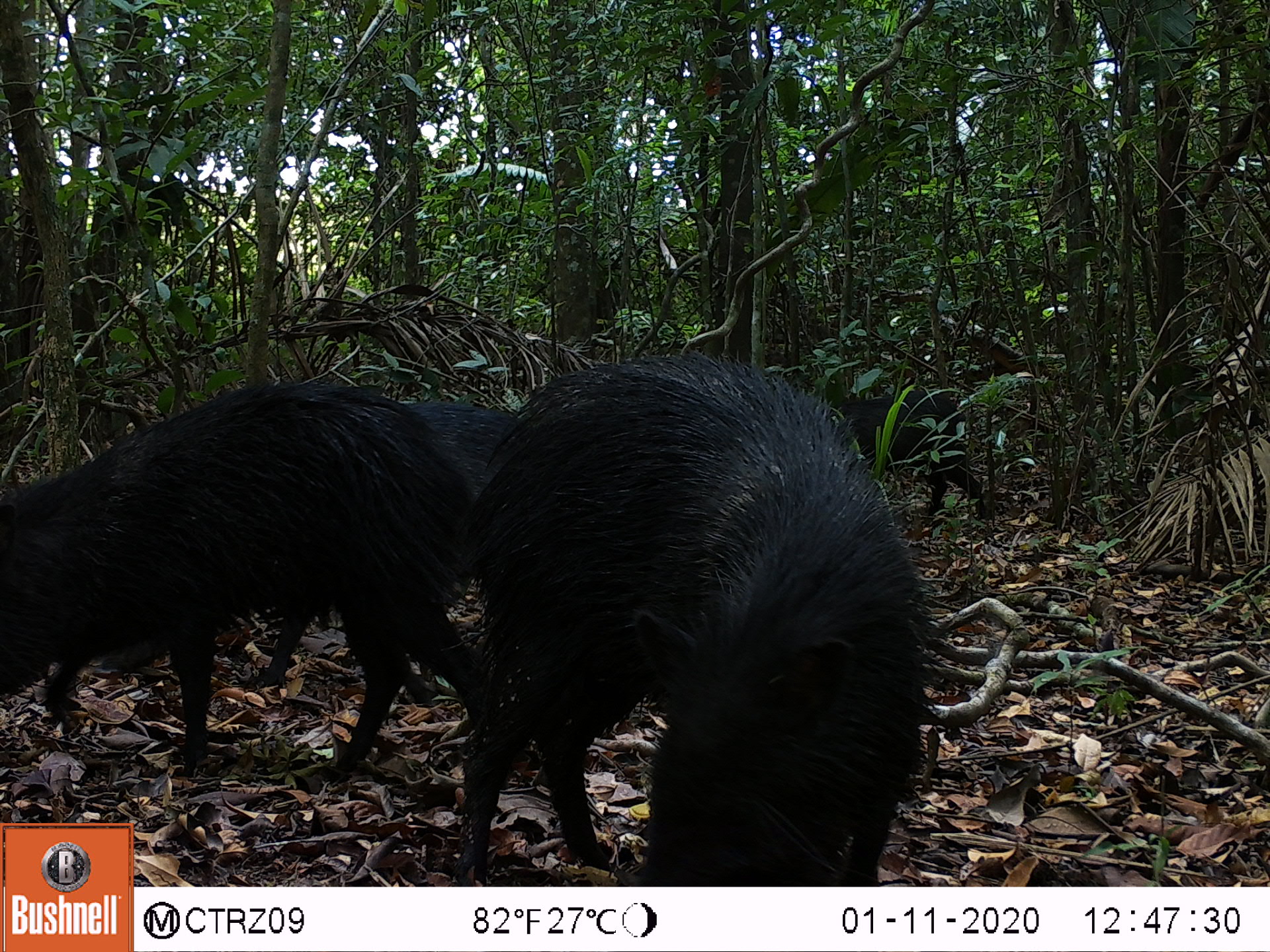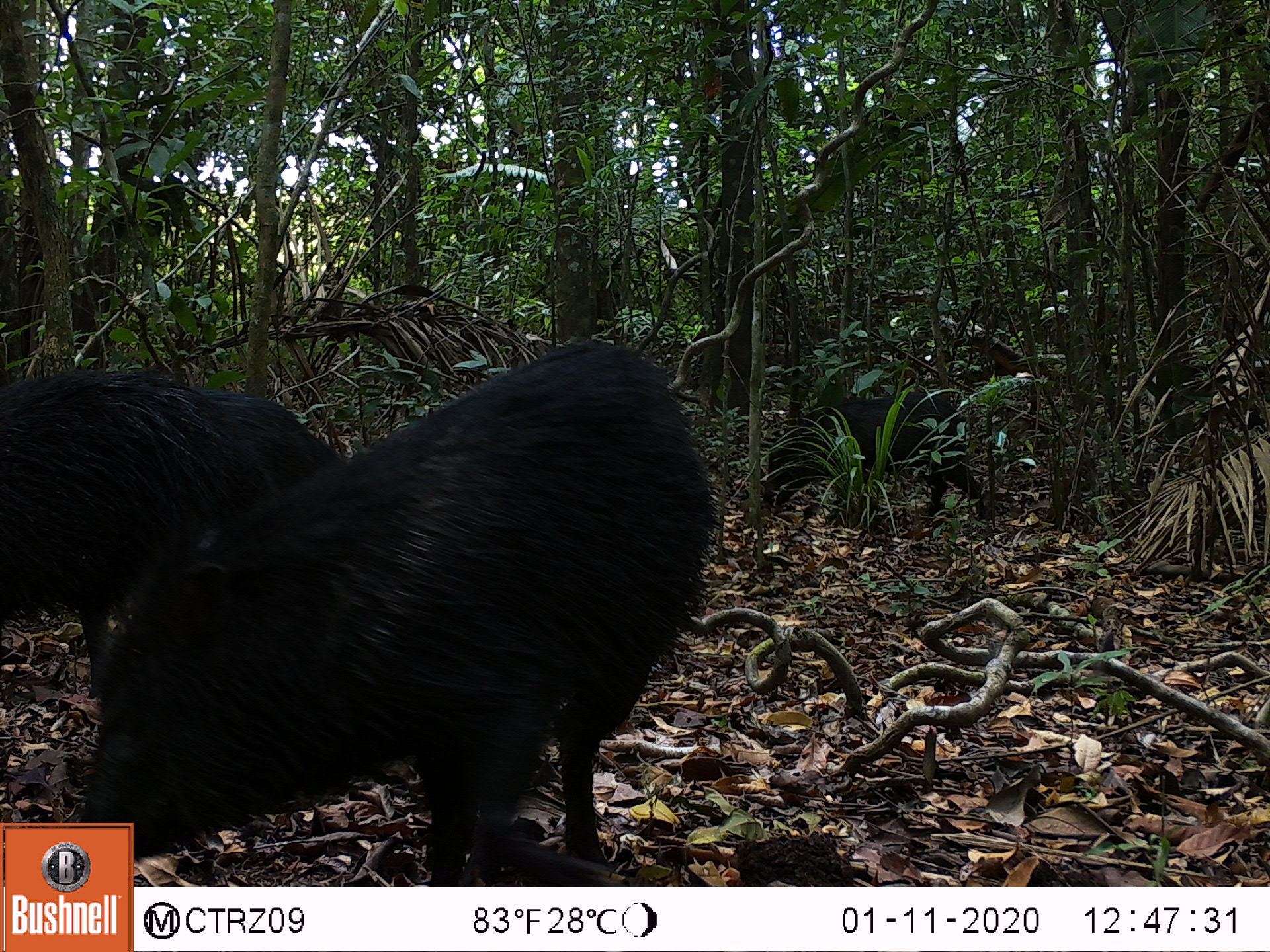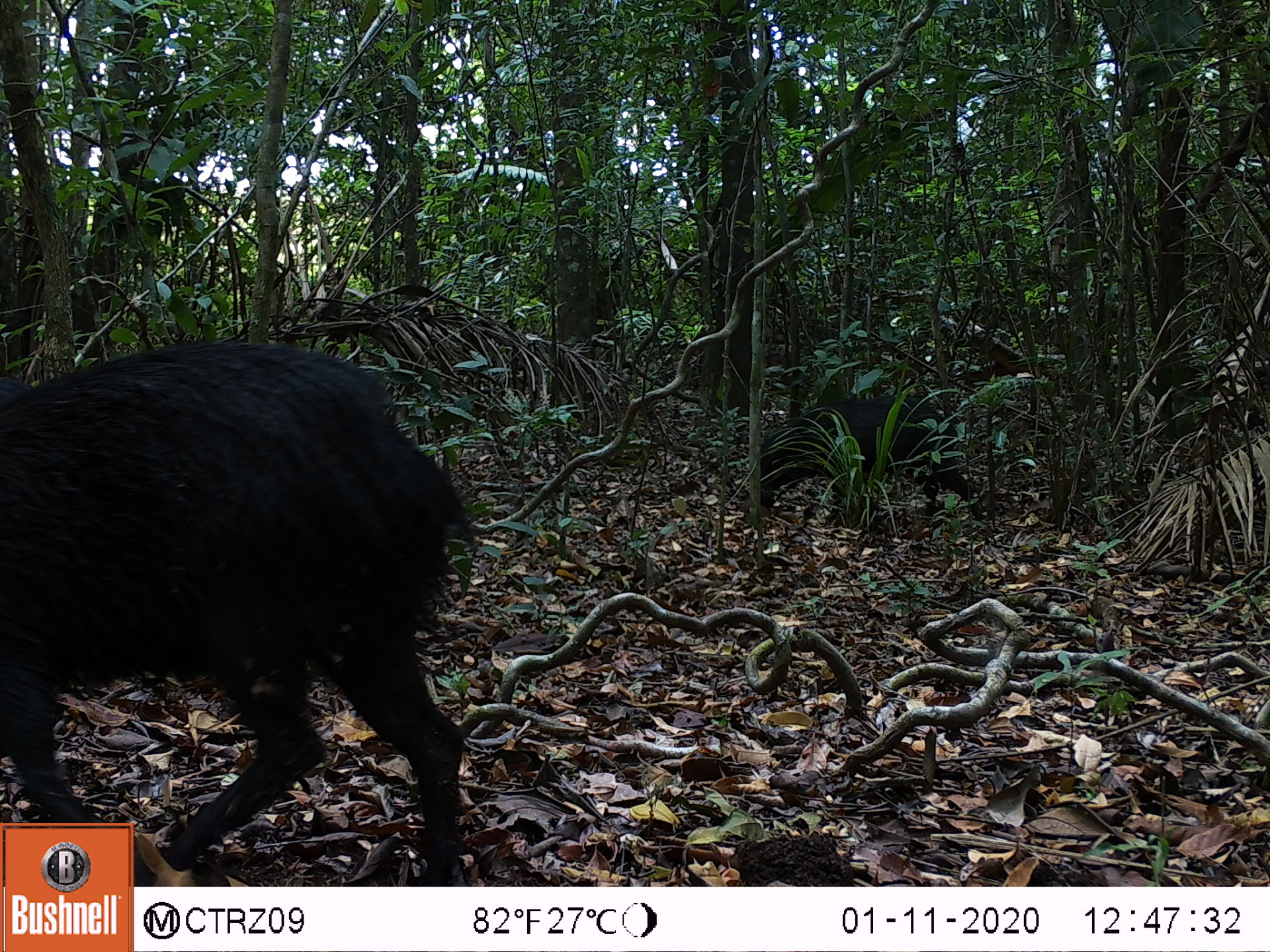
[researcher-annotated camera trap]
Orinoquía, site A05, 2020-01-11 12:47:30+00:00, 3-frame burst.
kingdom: Animalia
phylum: Chordata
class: Mammalia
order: Artiodactyla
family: Tayassuidae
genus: Pecari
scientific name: Pecari tajacu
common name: collared peccary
Collared peccary (Pecari tajacu).